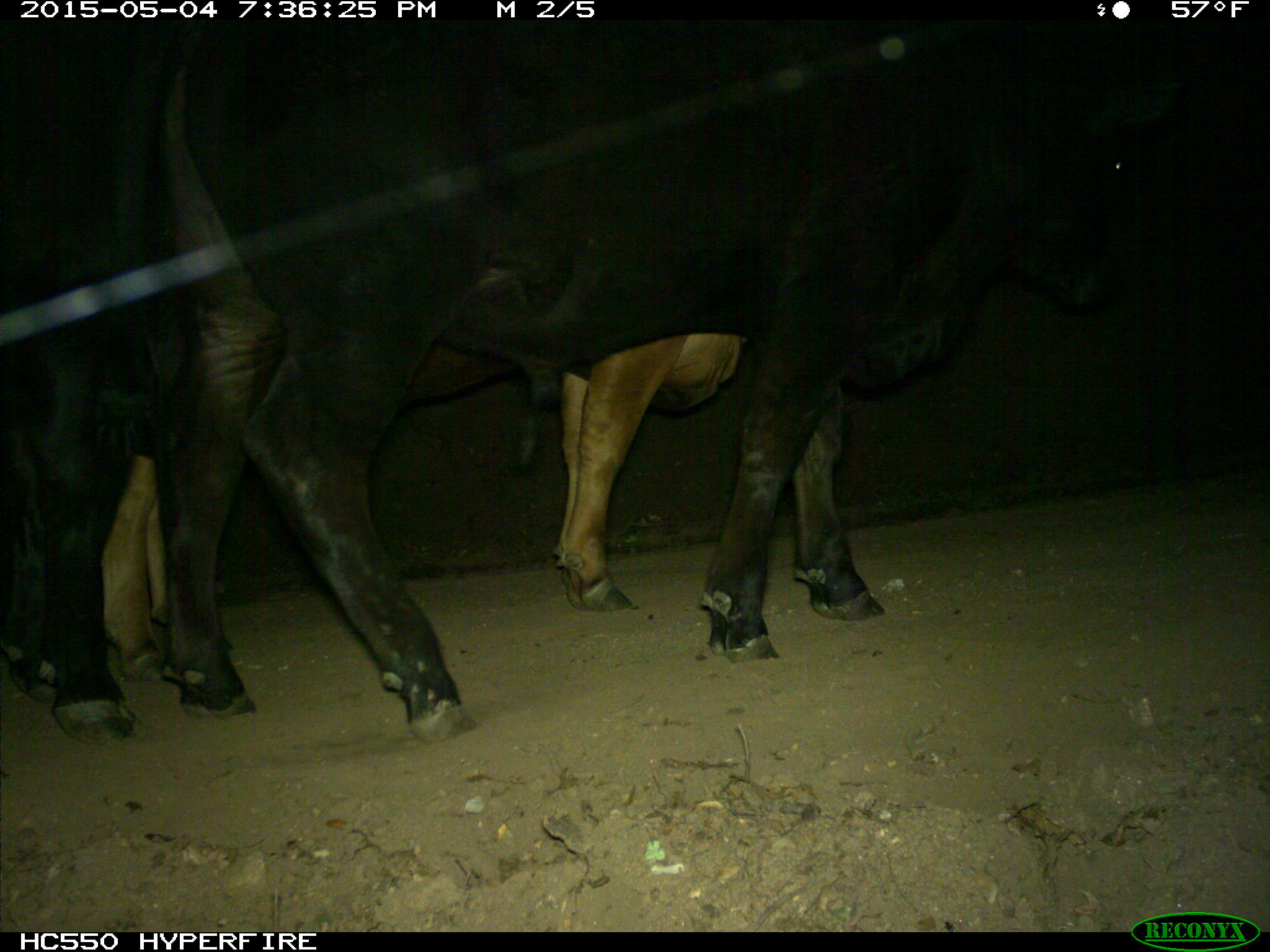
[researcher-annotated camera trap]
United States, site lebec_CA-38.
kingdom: Animalia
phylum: Chordata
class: Mammalia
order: Artiodactyla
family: Bovidae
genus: Bos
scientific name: Bos taurus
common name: domestic cow